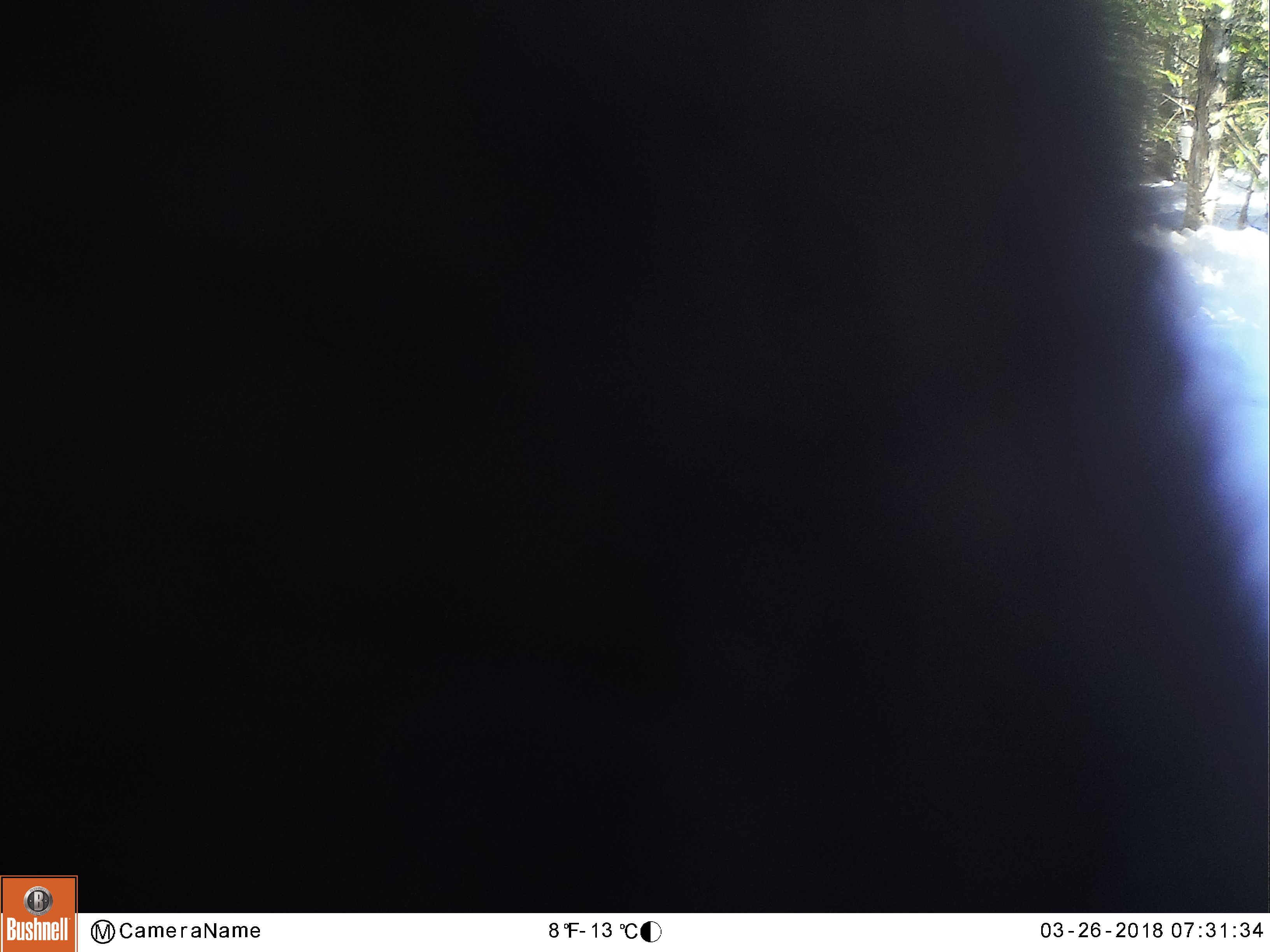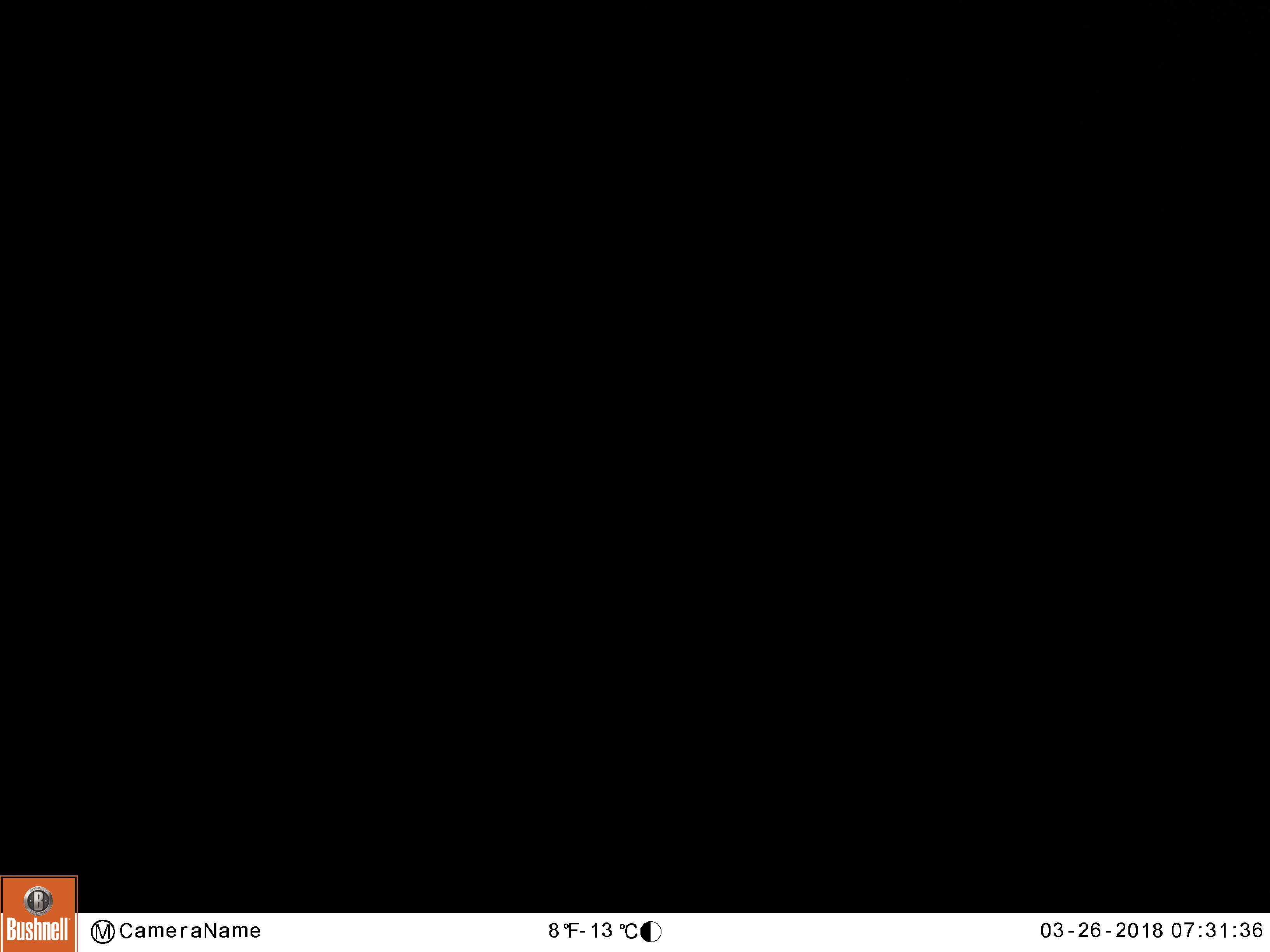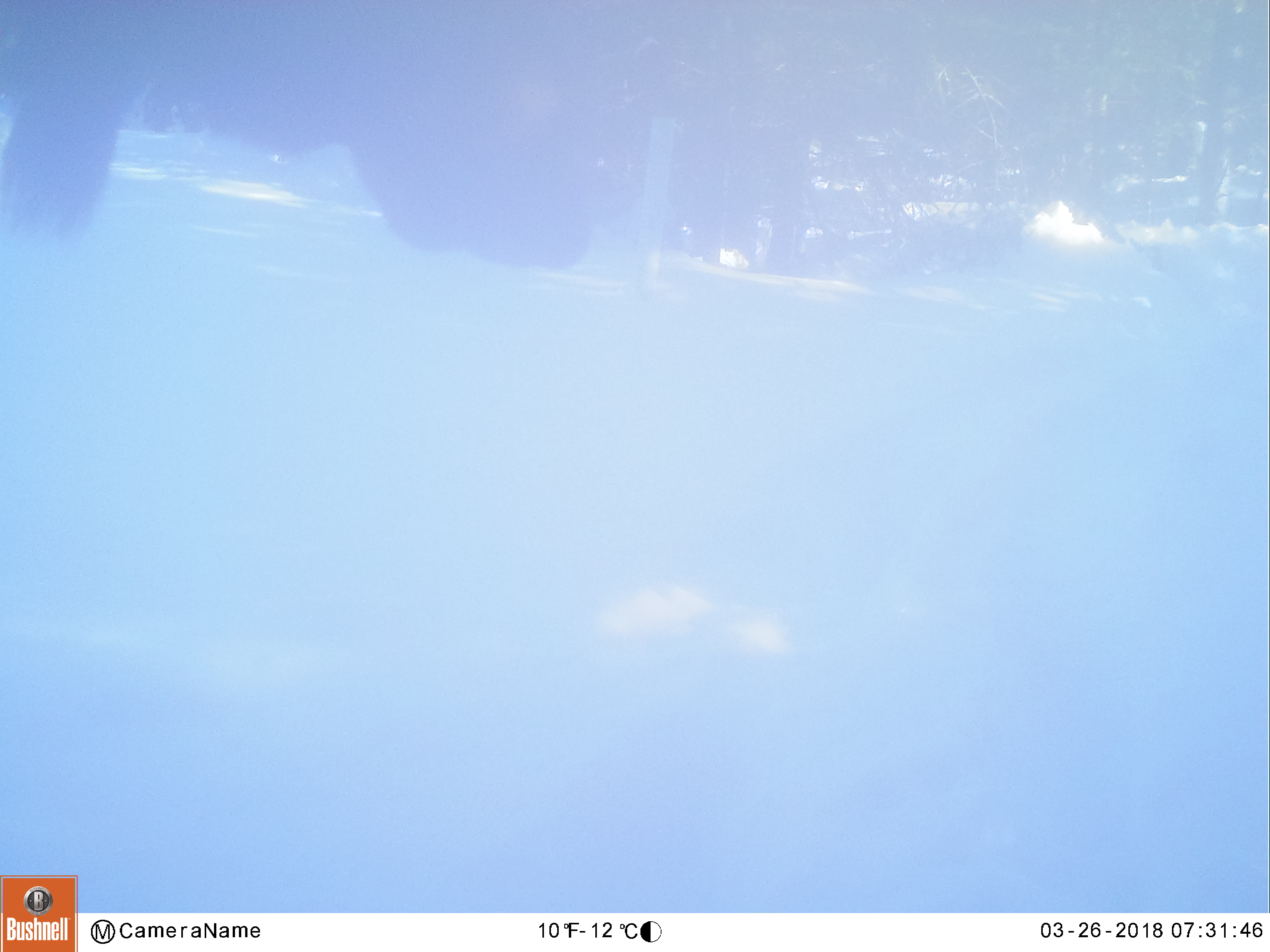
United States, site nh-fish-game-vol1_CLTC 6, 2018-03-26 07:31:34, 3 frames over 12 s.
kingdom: Animalia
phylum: Chordata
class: Mammalia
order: Artiodactyla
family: Cervidae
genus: Alces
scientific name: Alces alces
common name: moose